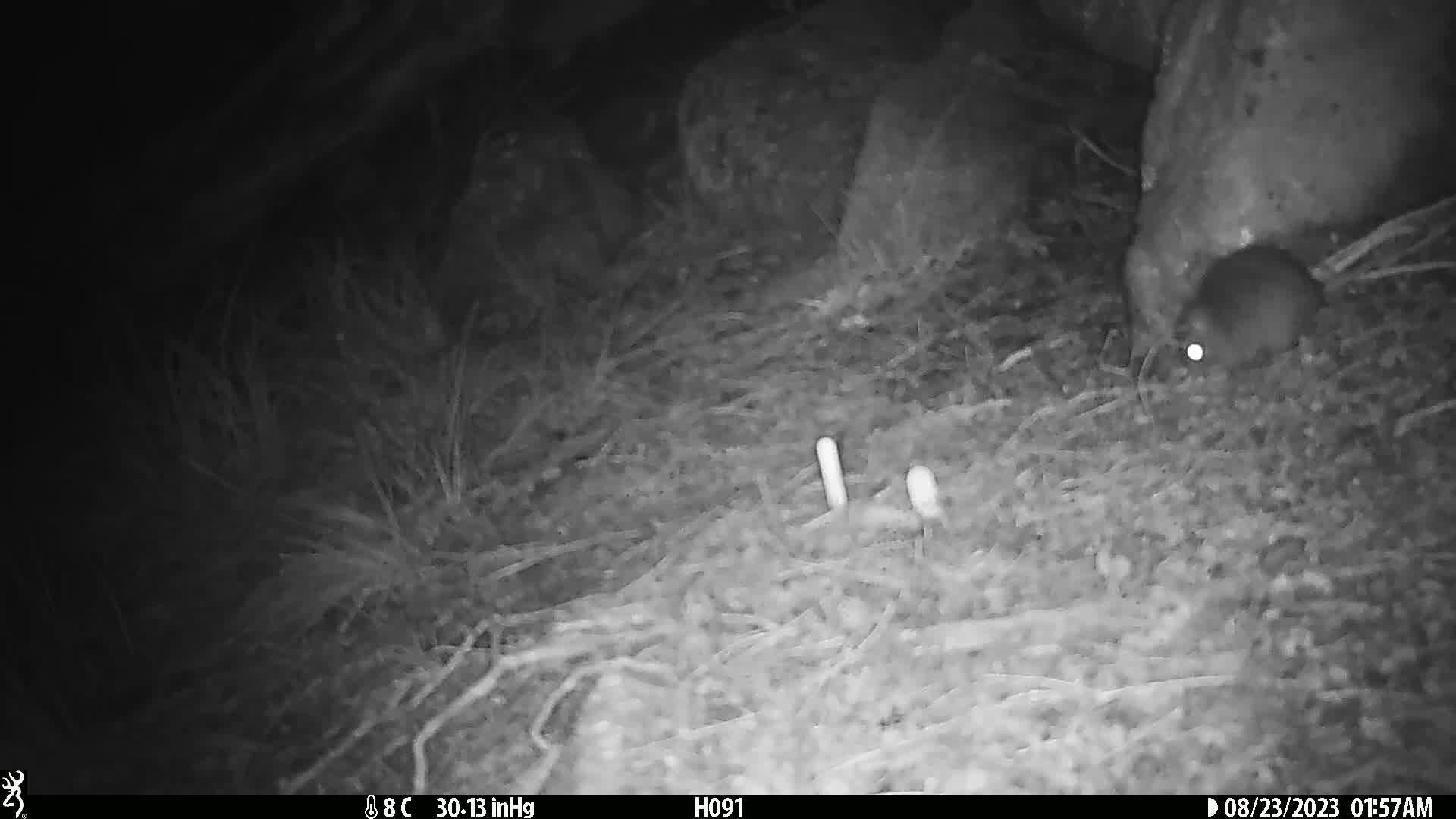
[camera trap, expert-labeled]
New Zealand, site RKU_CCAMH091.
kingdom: Animalia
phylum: Chordata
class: Mammalia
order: Rodentia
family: Muridae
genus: Rattus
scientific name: Rattus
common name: rat